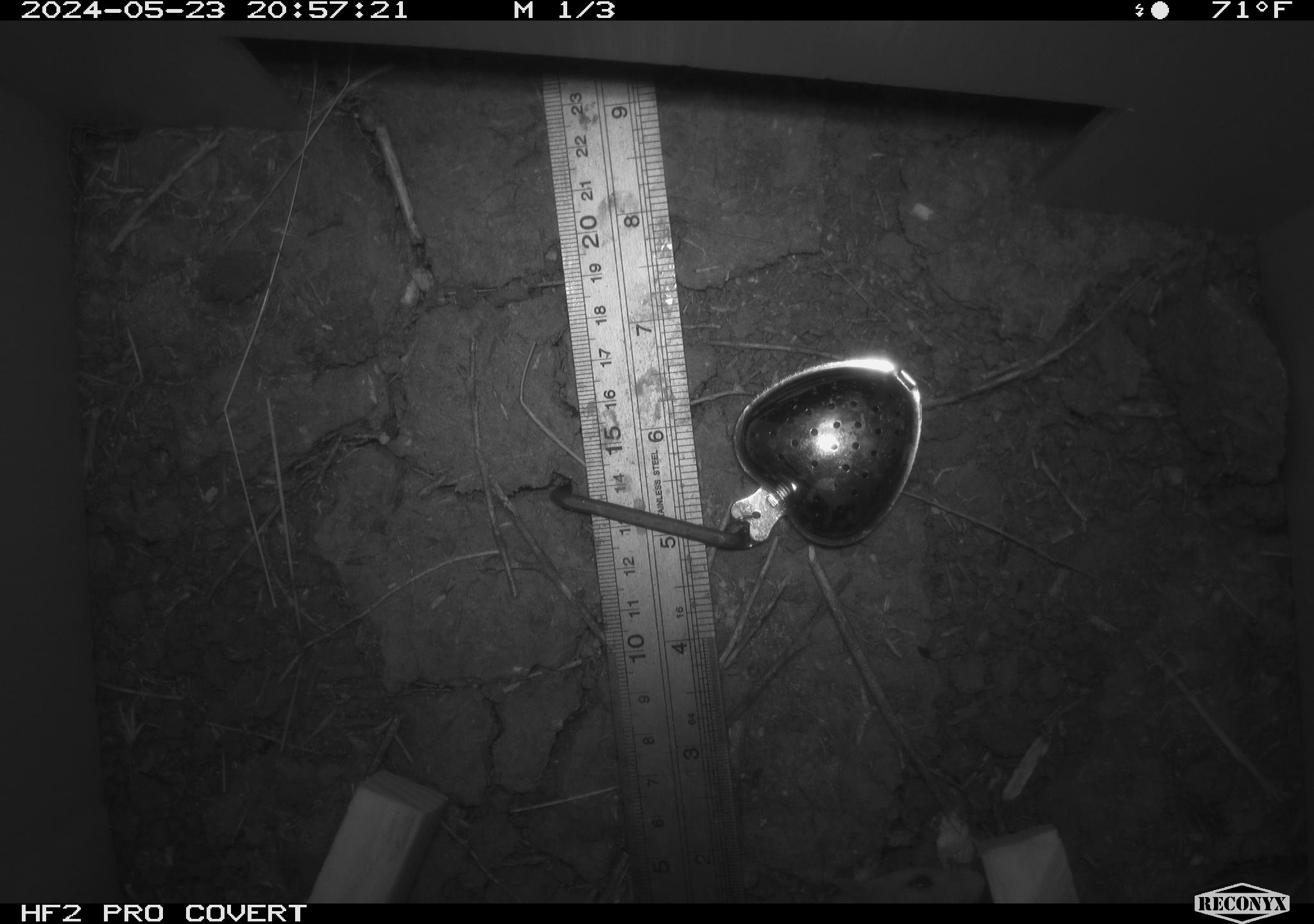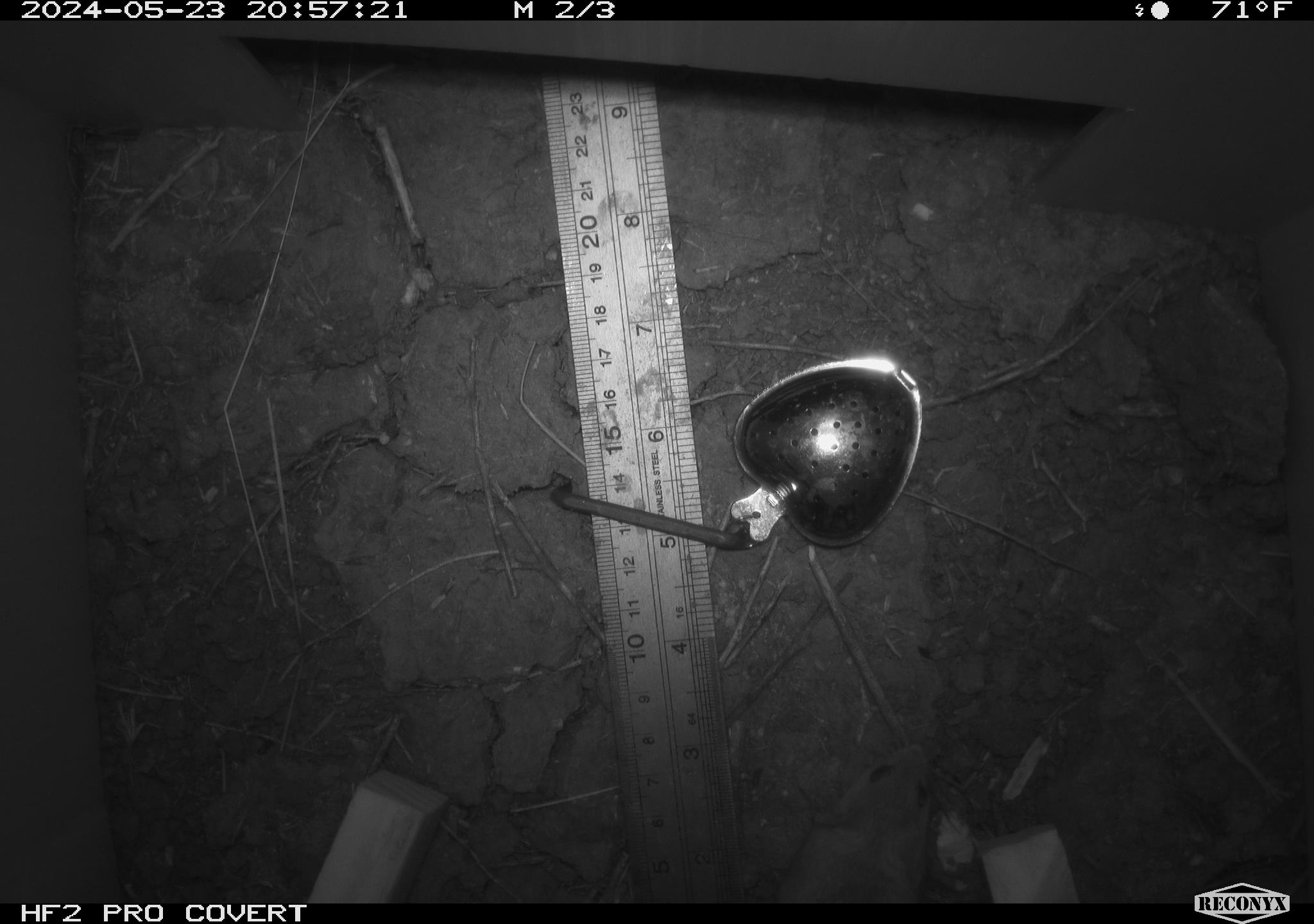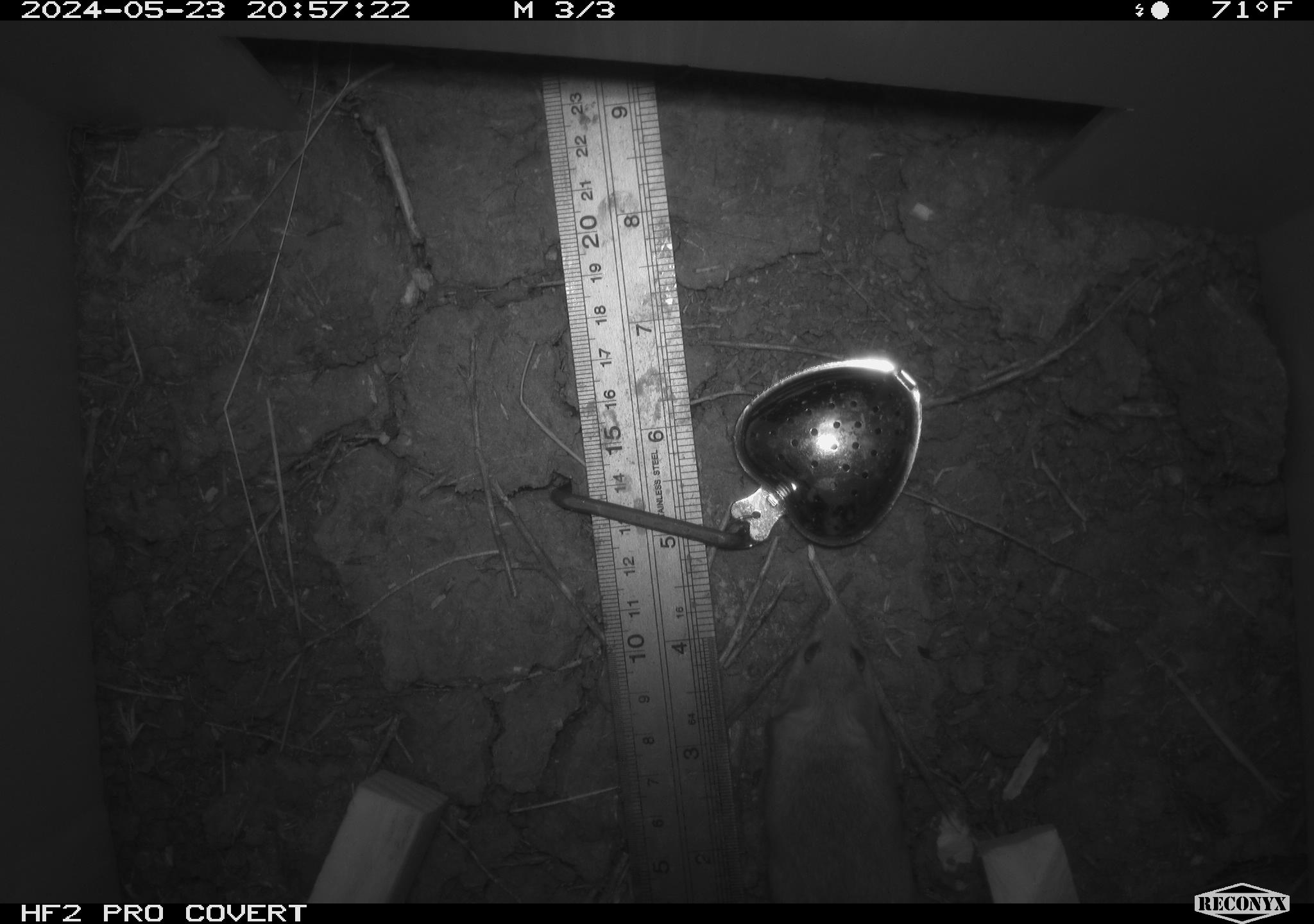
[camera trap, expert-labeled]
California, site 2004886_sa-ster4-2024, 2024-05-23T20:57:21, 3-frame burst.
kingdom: Animalia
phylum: Chordata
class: Mammalia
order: Rodentia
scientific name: Rodentia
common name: mouse species